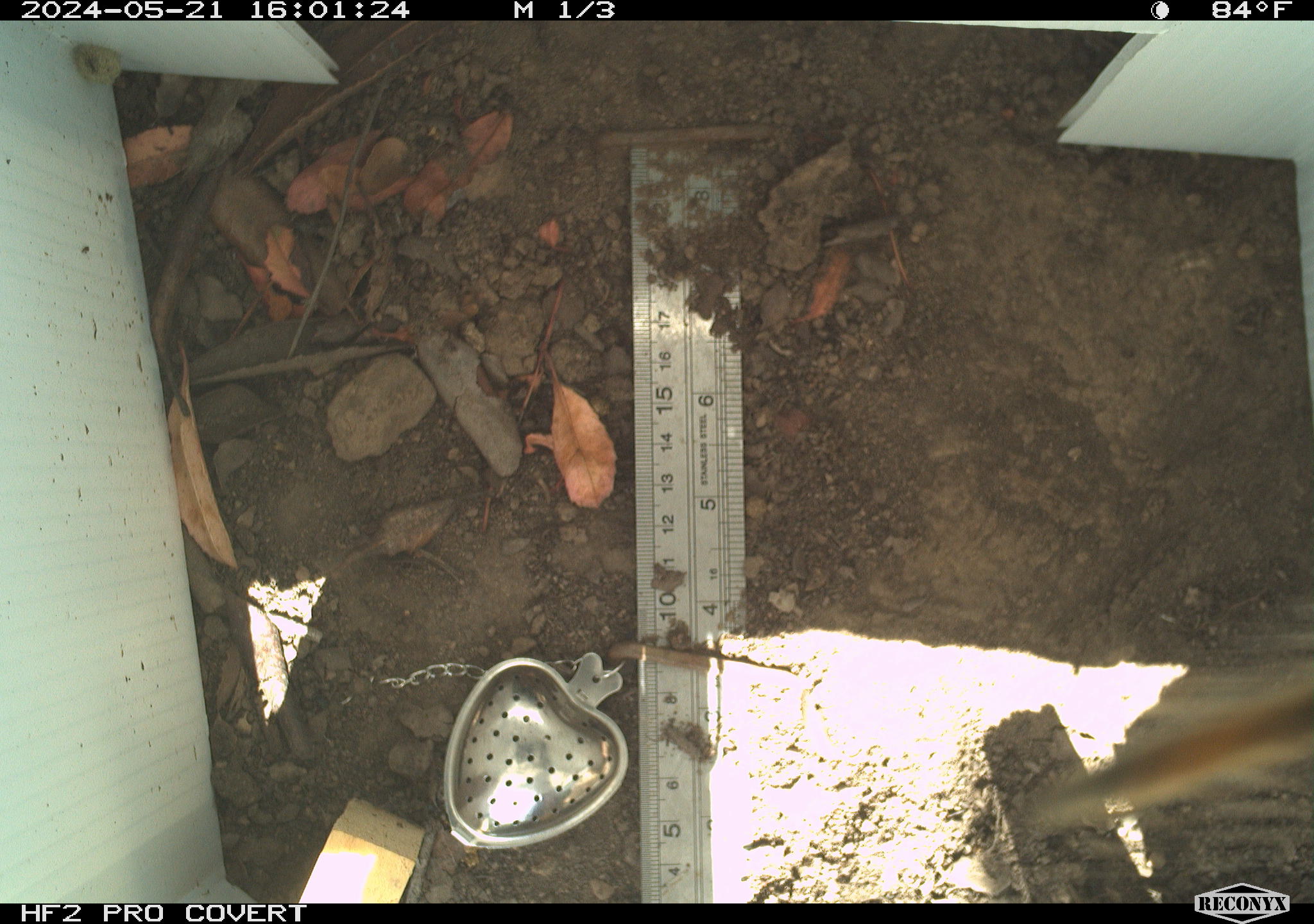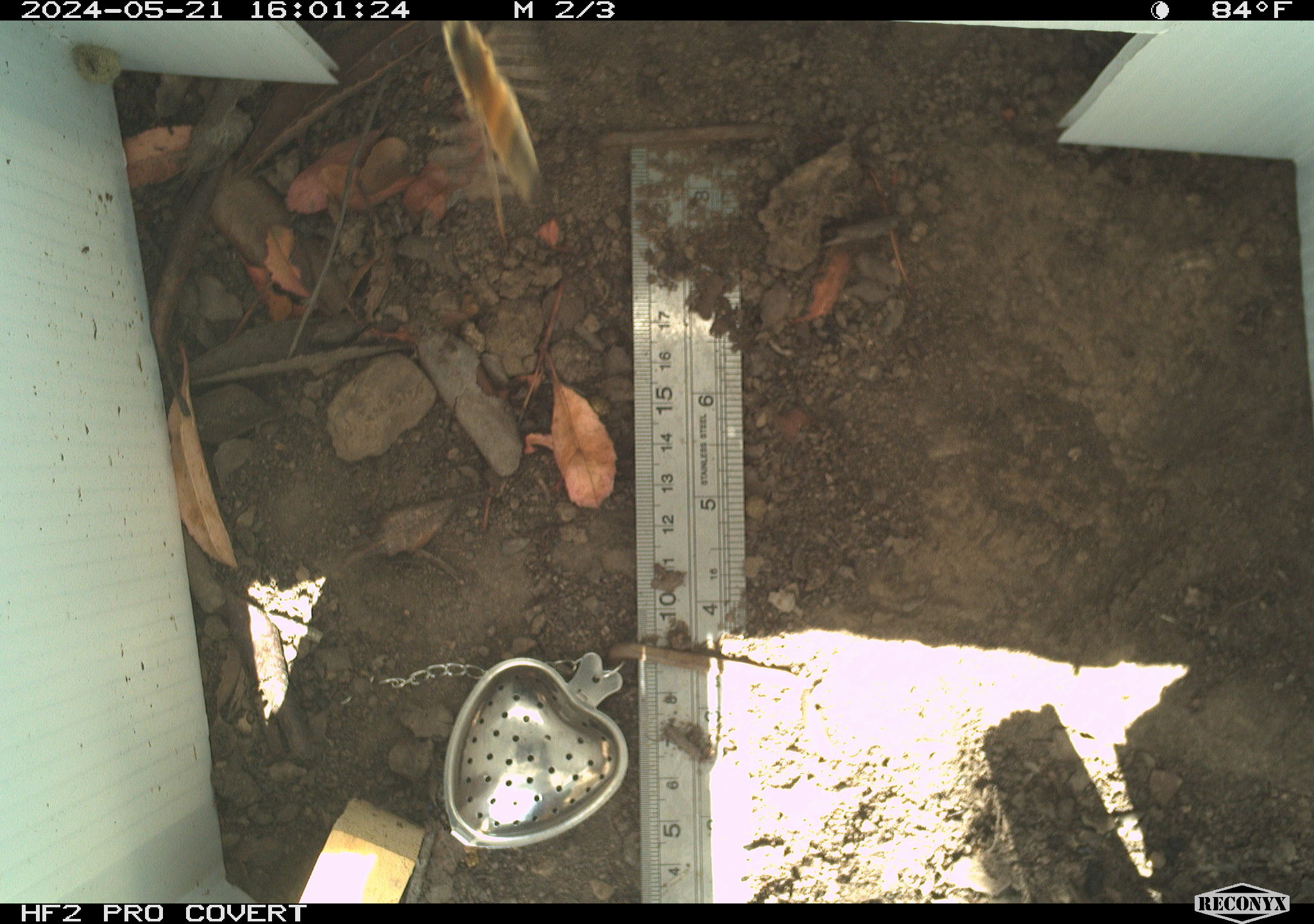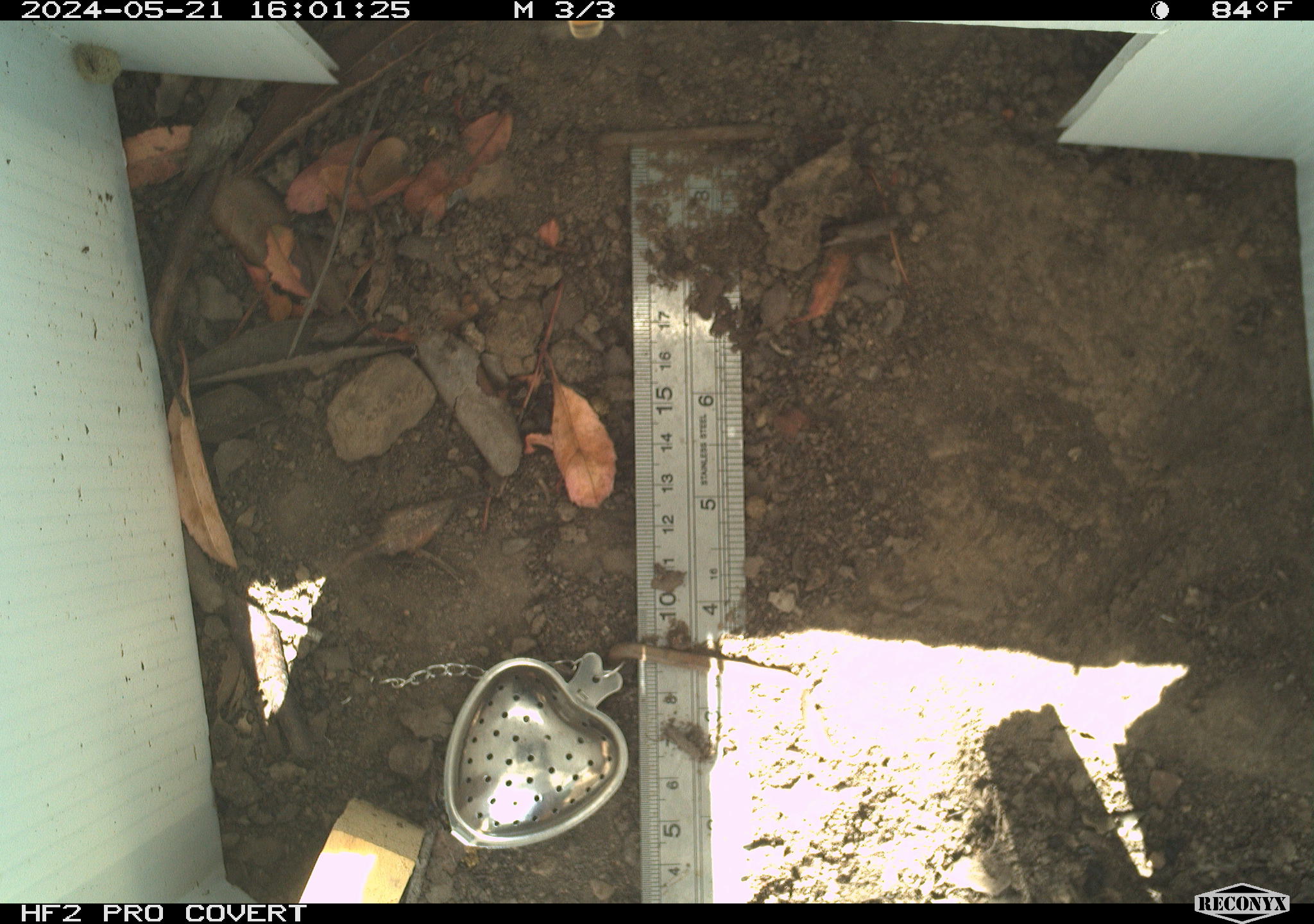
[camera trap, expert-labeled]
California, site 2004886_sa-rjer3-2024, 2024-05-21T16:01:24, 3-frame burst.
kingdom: Animalia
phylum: Arthropoda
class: Insecta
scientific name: Insecta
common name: insect